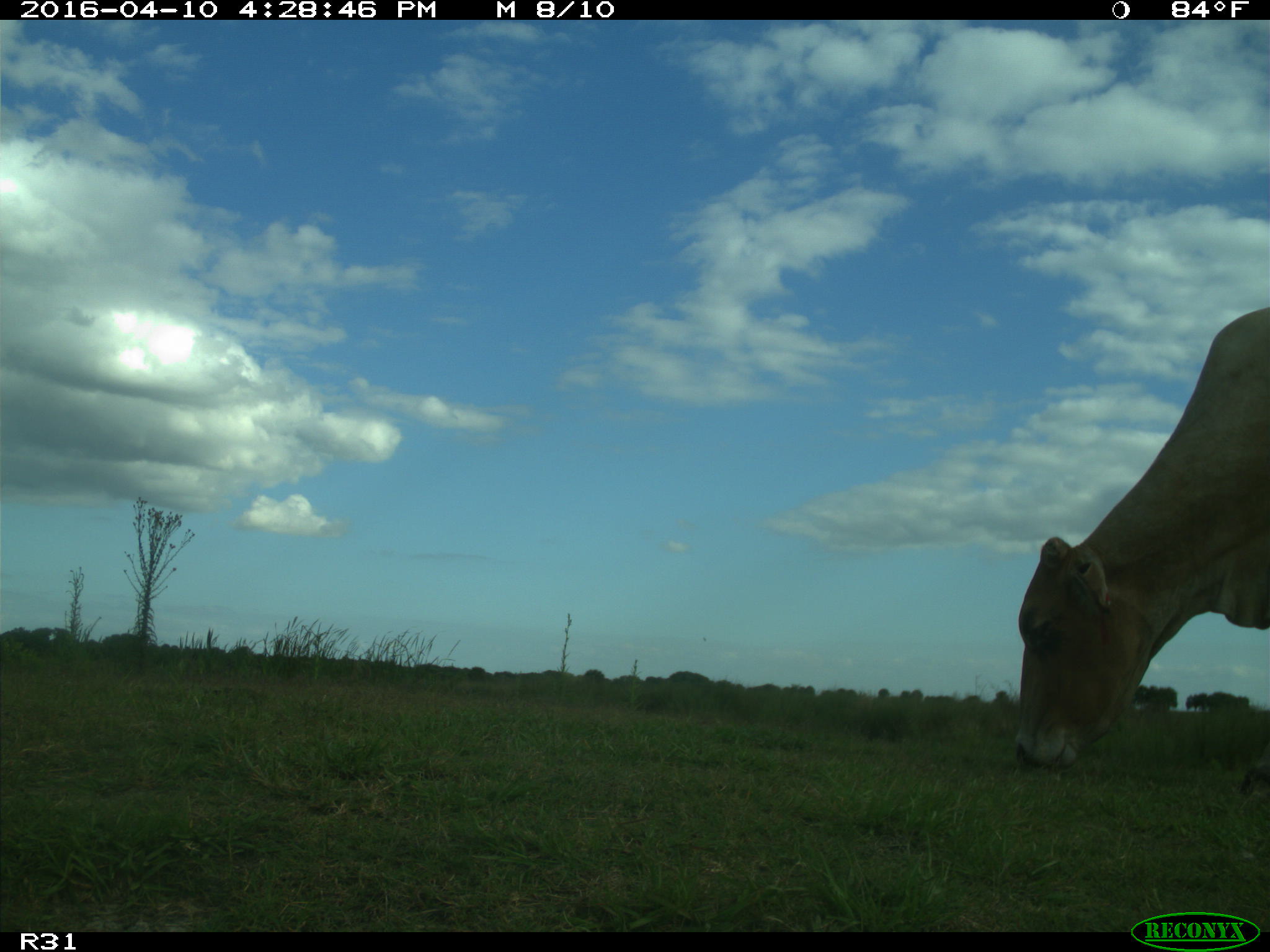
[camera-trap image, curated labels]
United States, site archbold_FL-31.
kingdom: Animalia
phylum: Chordata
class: Mammalia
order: Artiodactyla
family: Bovidae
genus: Bos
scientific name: Bos taurus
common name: domestic cow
Bos taurus (domestic cow).